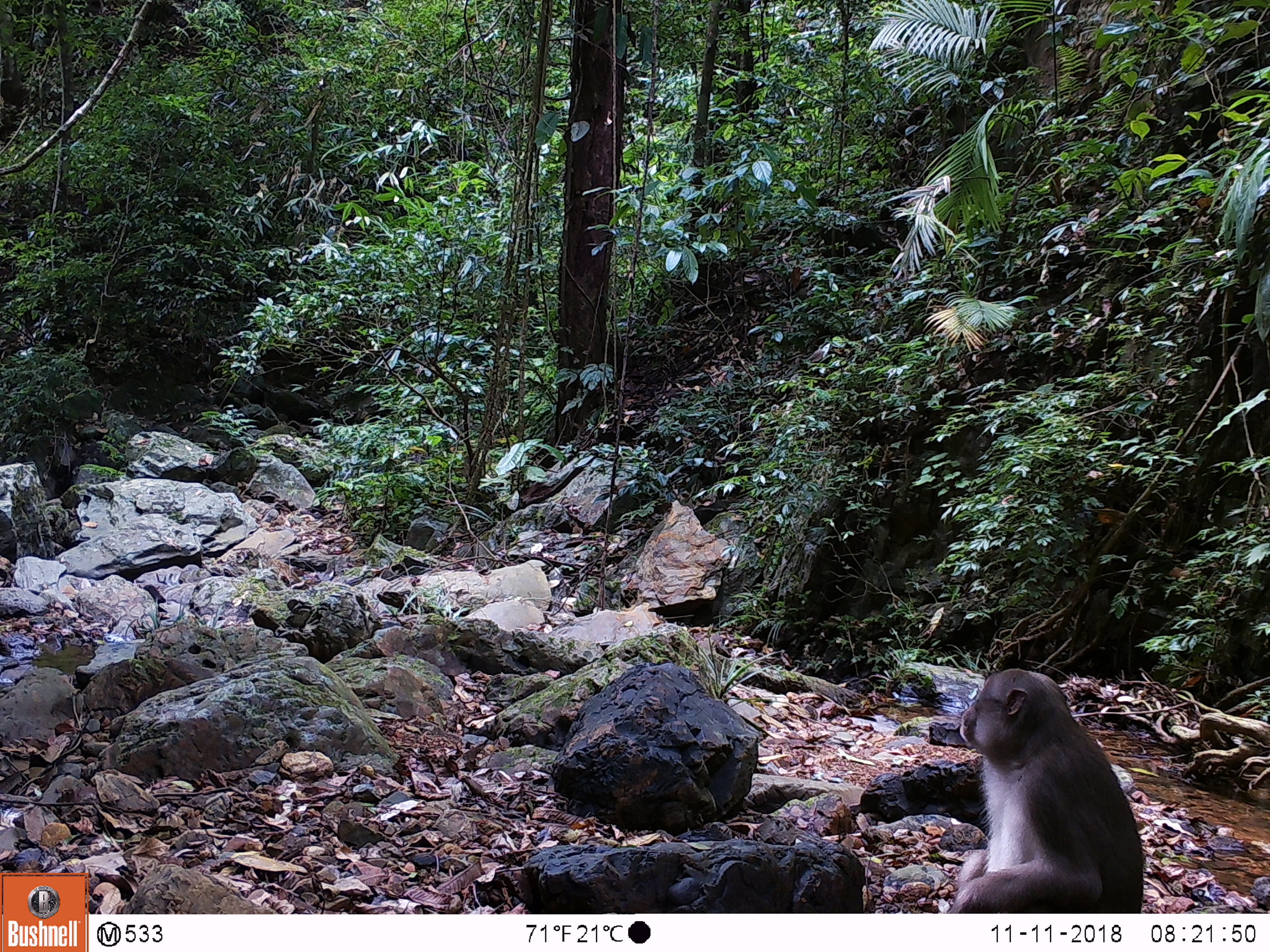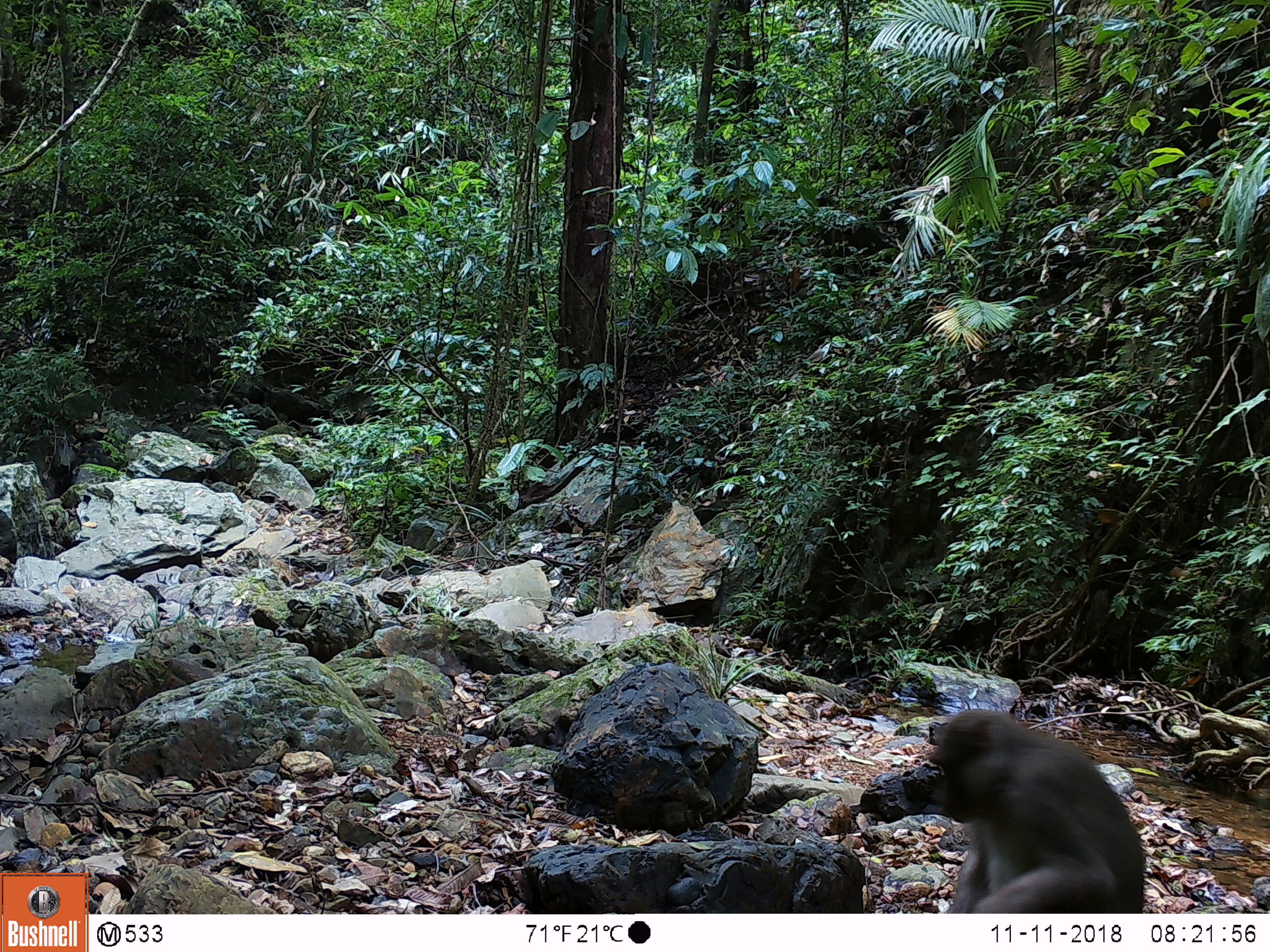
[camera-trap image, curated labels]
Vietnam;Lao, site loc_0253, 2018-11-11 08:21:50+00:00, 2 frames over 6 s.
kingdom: Animalia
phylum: Chordata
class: Mammalia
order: Primates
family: Cercopithecidae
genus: Macaca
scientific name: Macaca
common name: macaques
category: assam or rhesus macaque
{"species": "assam or rhesus macaque (macaques) (Macaca)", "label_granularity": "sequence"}